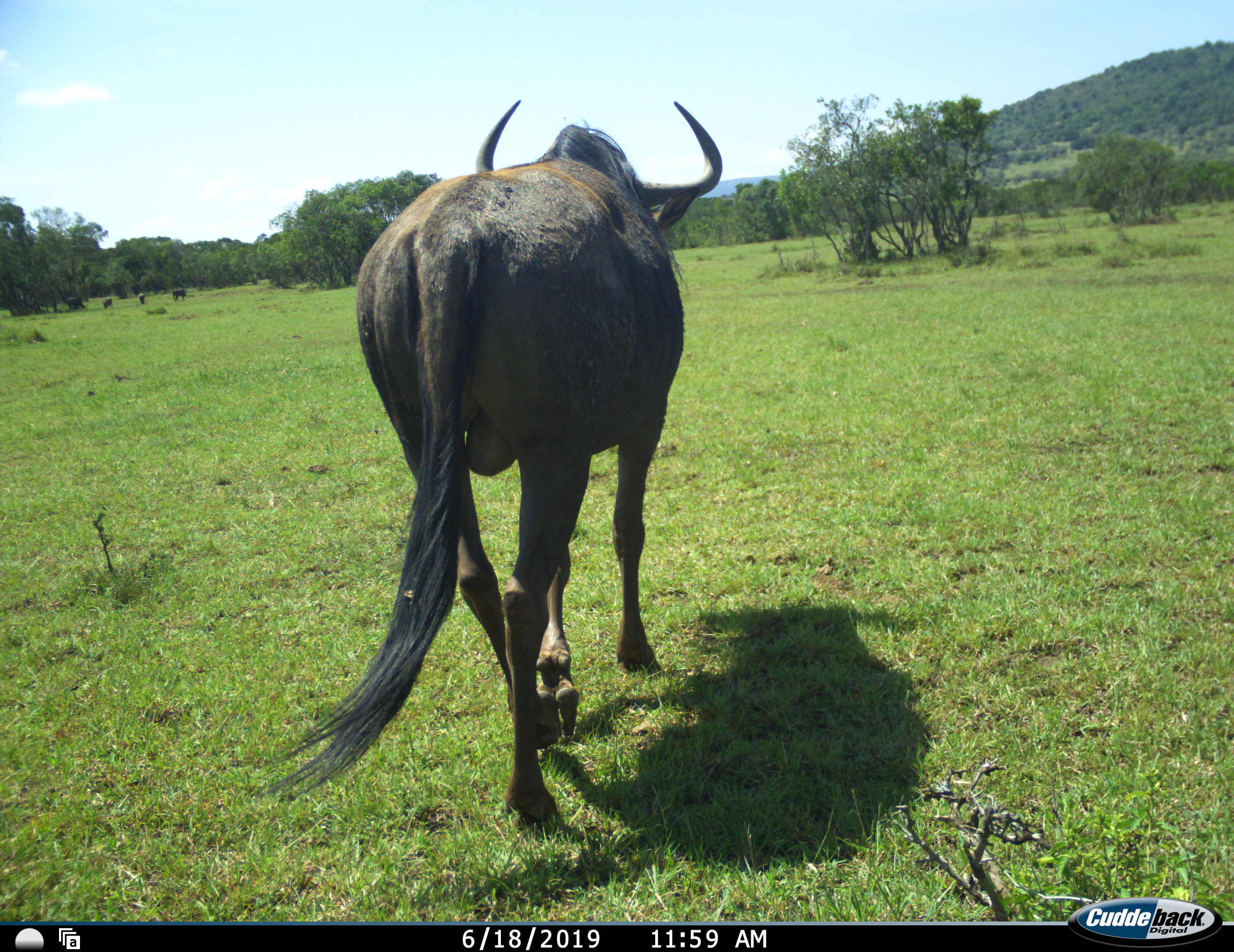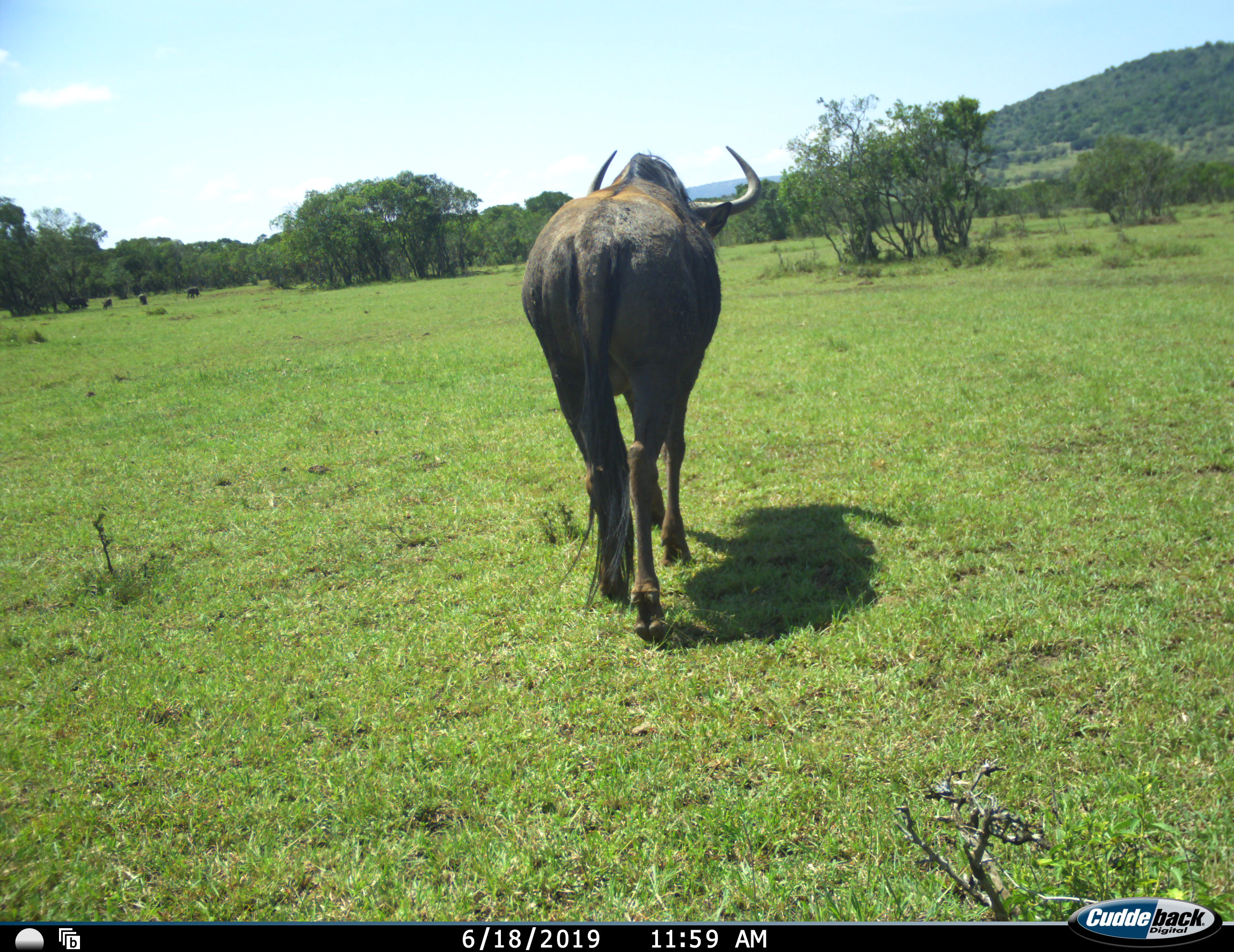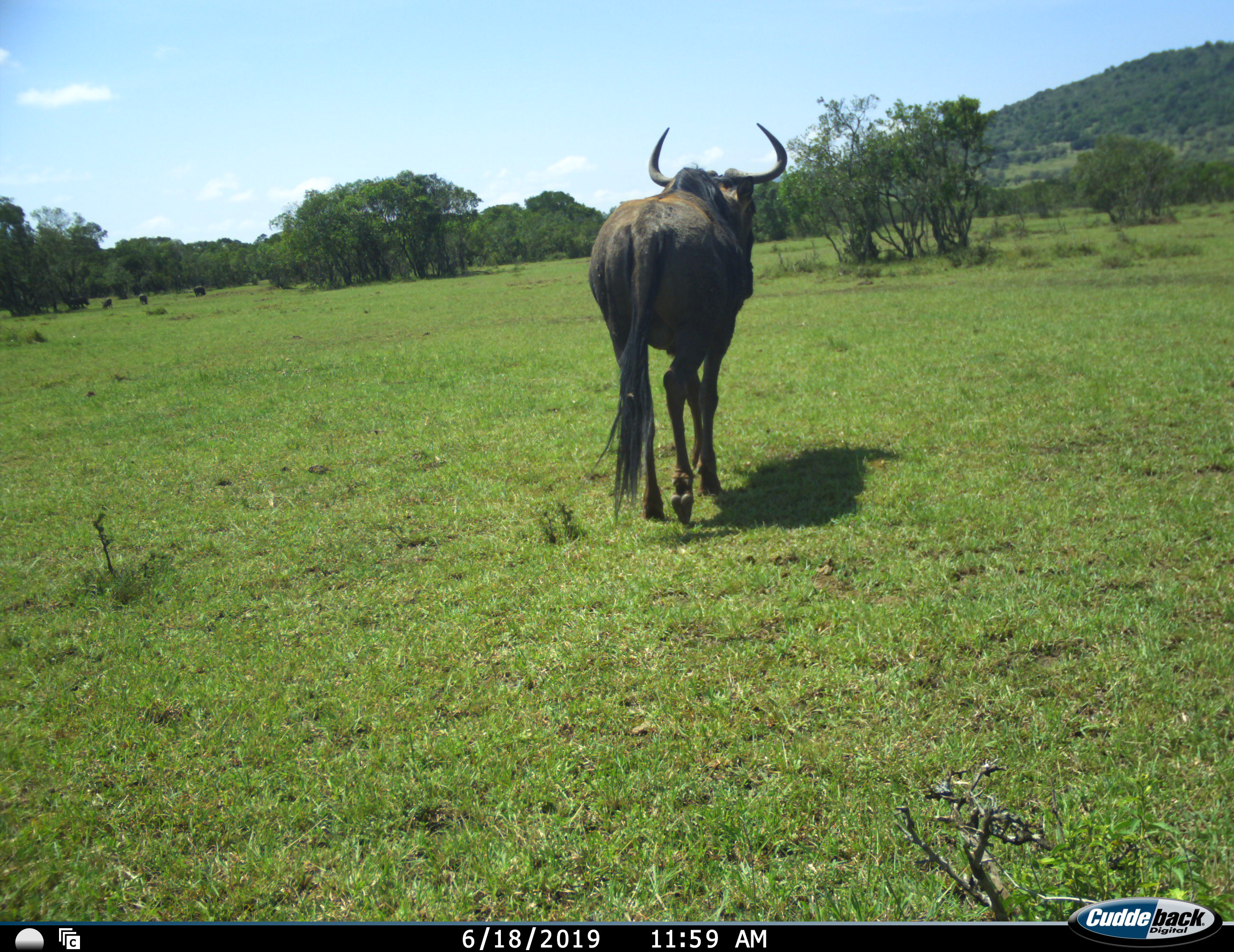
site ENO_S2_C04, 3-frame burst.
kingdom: Animalia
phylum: Chordata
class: Mammalia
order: Artiodactyla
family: Bovidae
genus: Connochaetes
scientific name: Connochaetes taurinus taurinus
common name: blue wildebeest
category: wildebeestblue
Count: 5.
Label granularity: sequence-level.